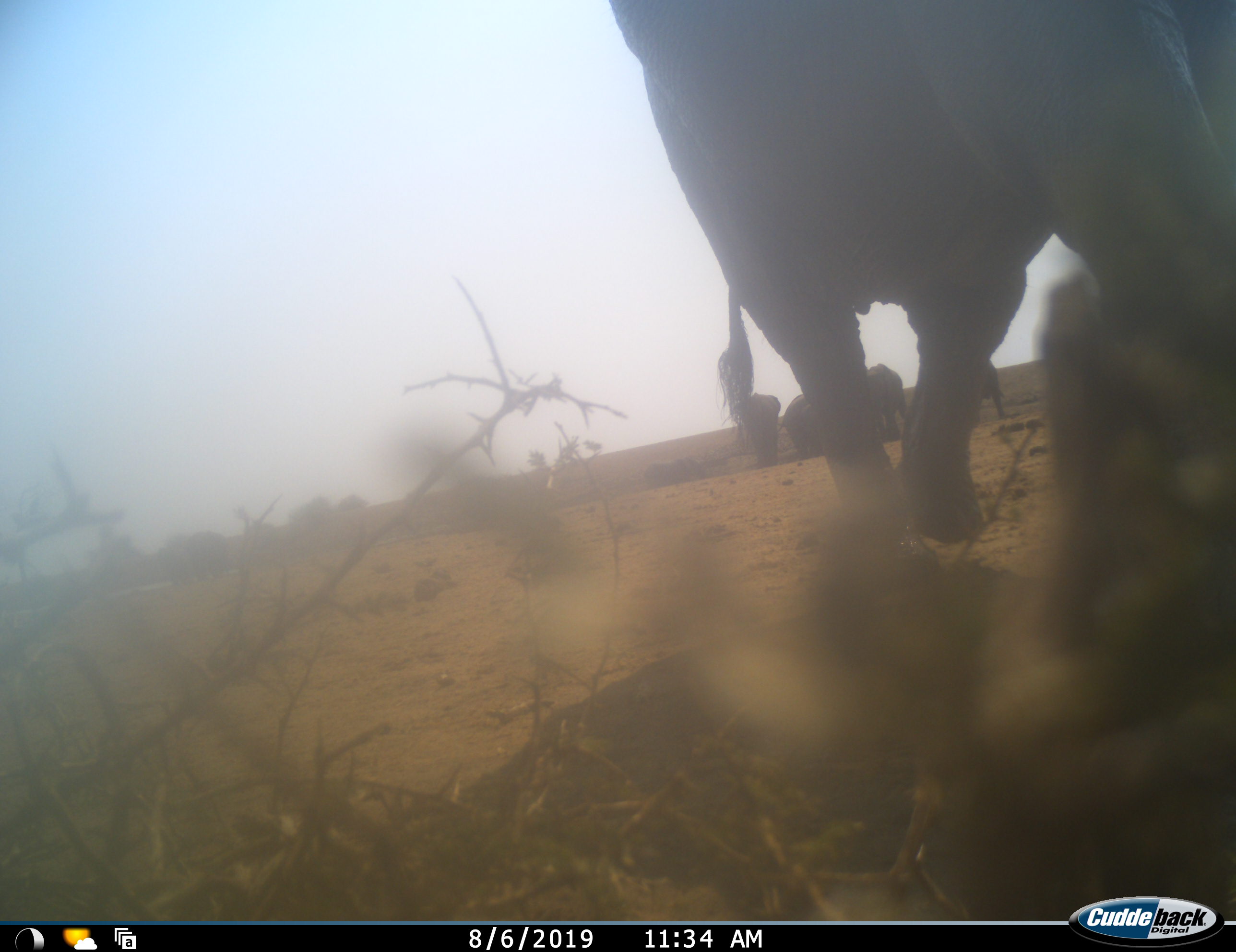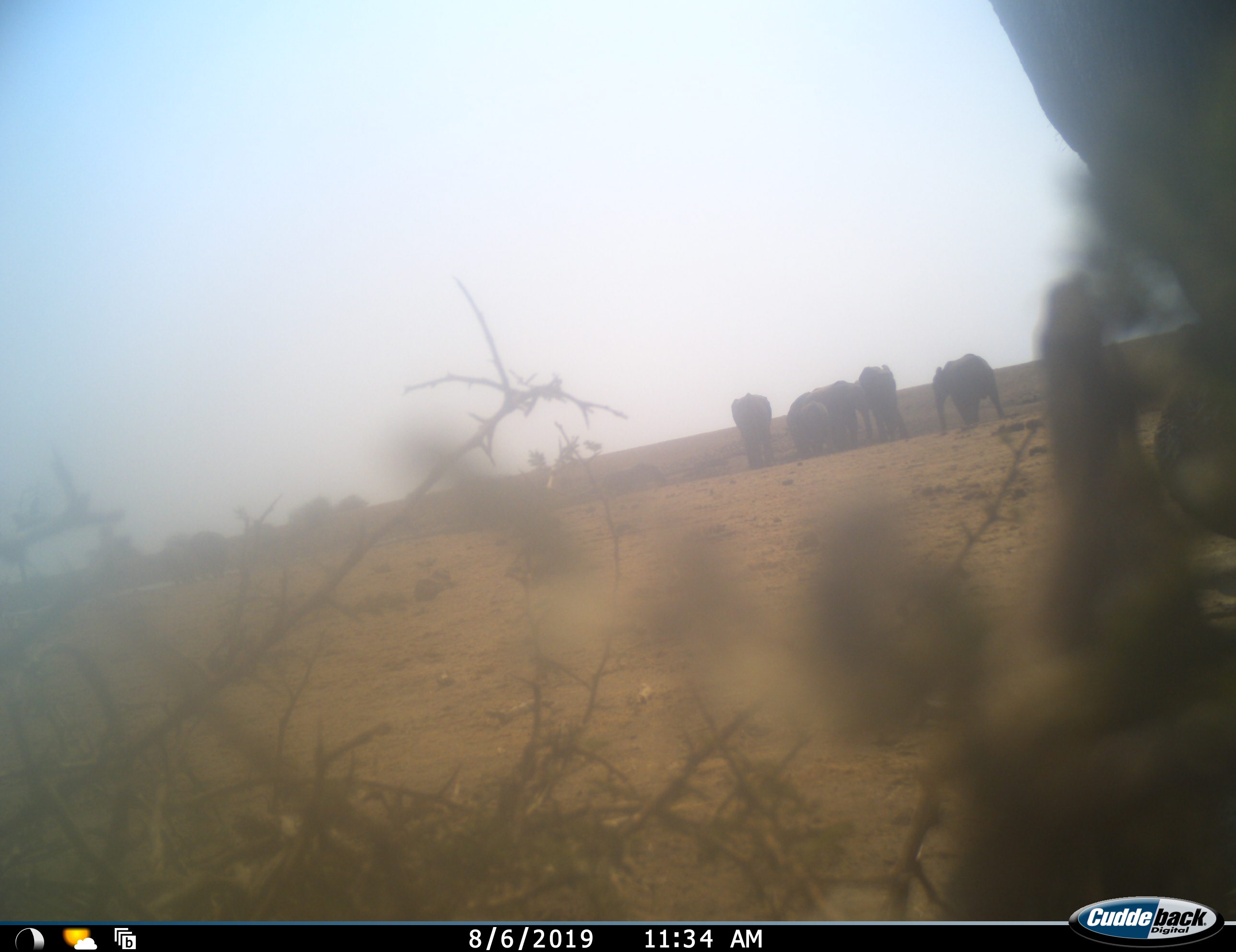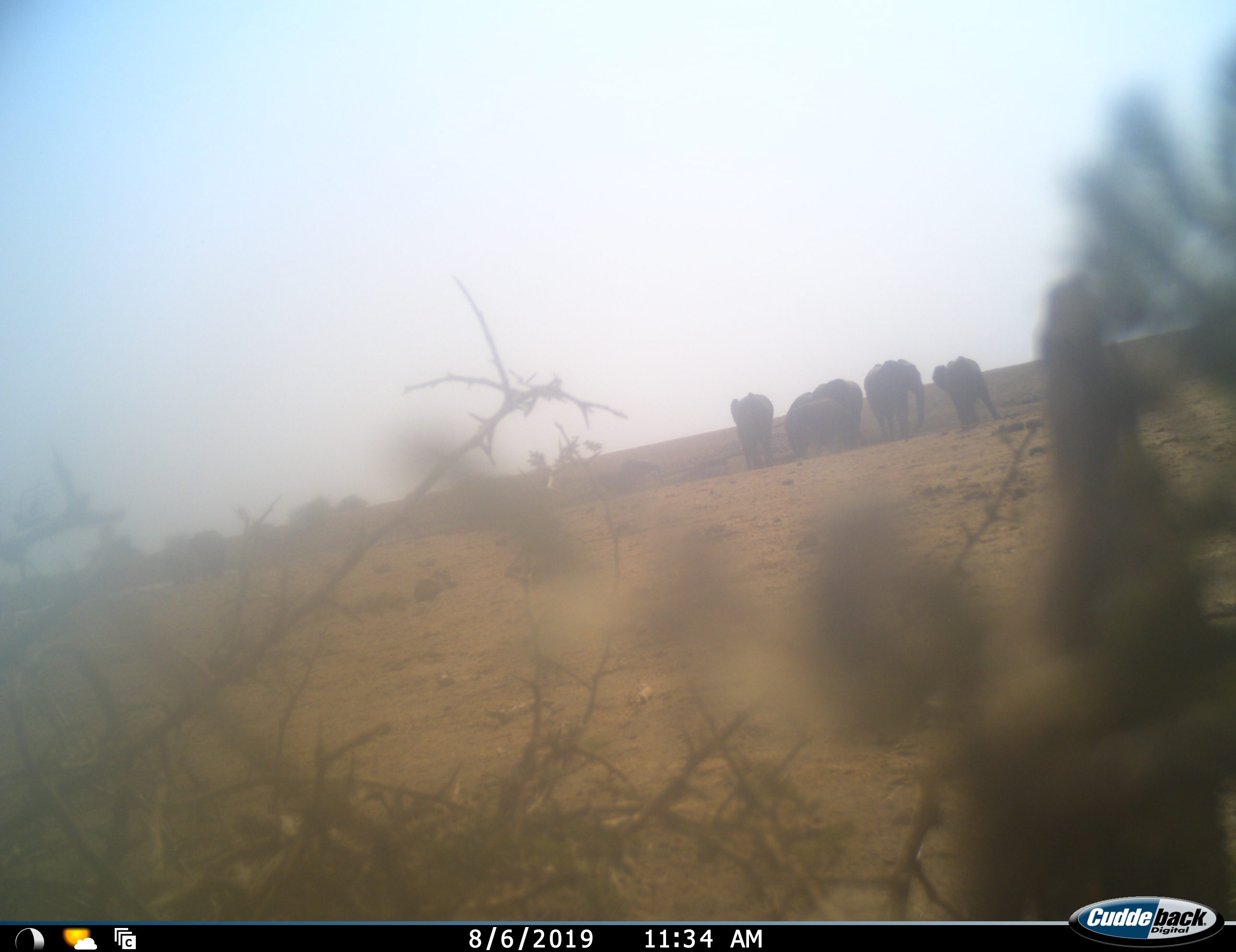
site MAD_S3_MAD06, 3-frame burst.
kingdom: Animalia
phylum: Chordata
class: Mammalia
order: Proboscidea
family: Elephantidae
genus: Loxodonta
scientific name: Loxodonta africana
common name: african bush elephant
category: elephant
Elephant (african bush elephant) (Loxodonta africana), count 6. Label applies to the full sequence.